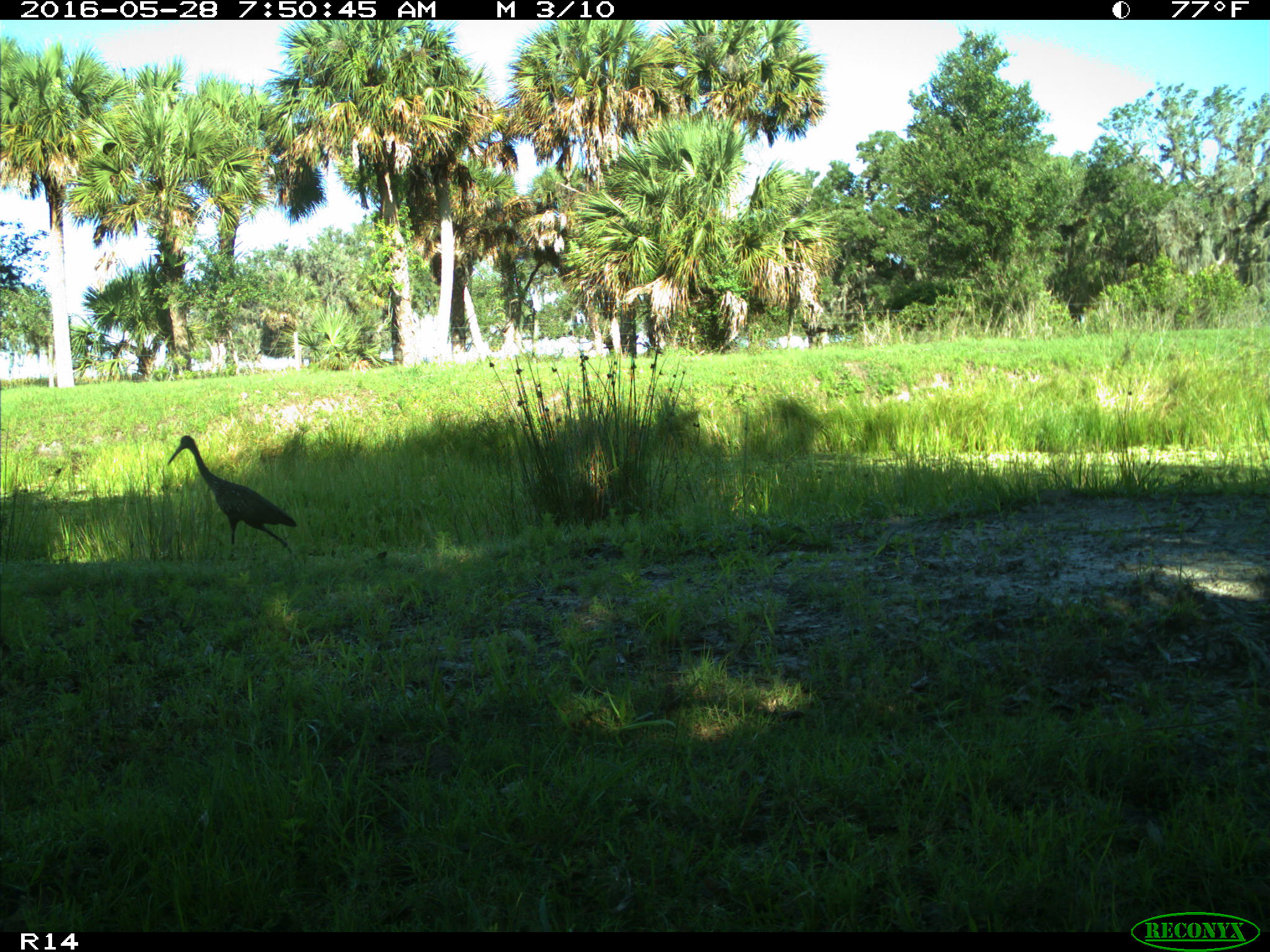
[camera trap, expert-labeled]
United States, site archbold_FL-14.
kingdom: Animalia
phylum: Chordata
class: Aves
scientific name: Aves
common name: birds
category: unidentified bird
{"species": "unidentified bird (birds) (Aves)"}